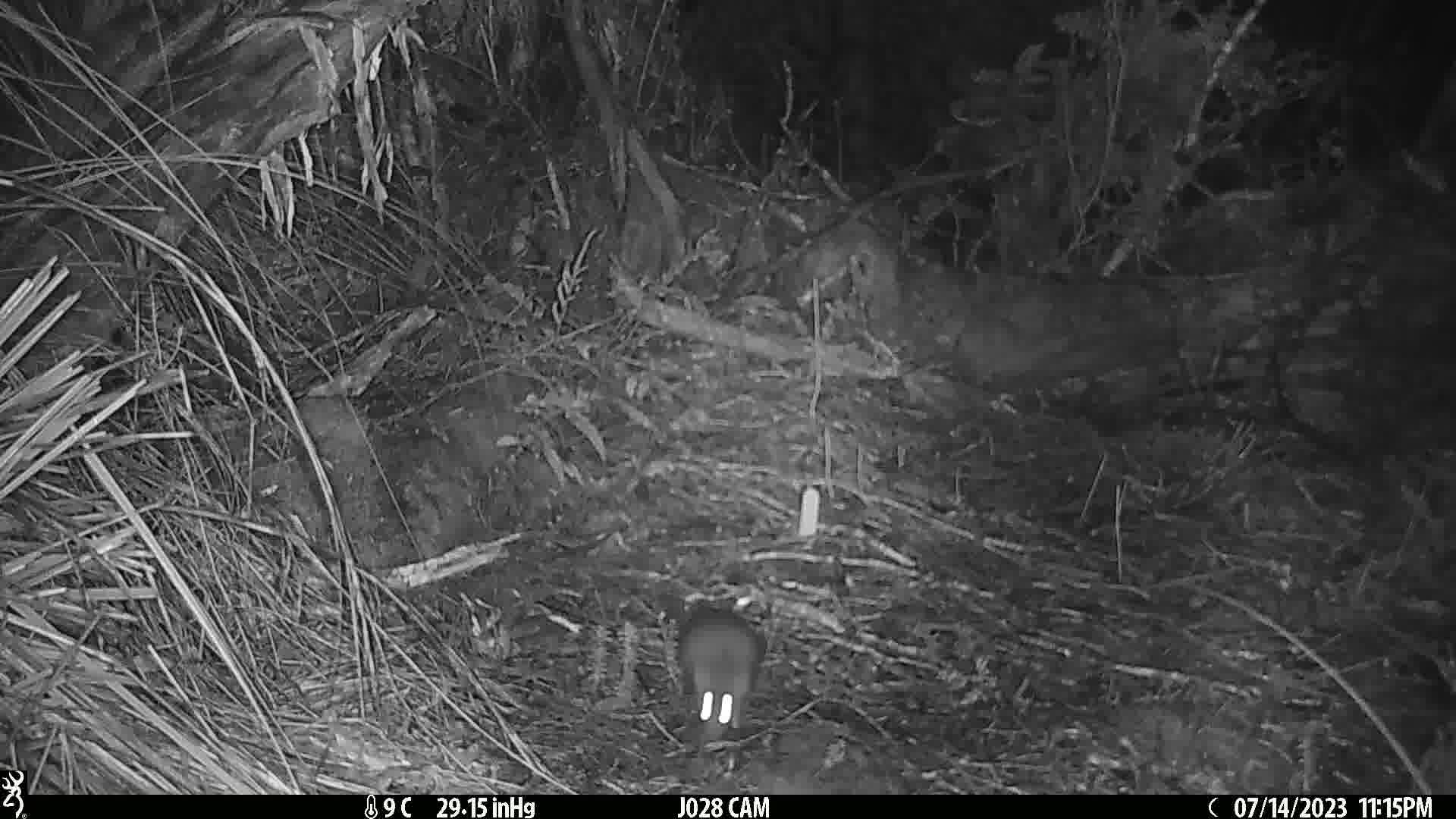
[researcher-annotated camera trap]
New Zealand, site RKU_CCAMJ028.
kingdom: Animalia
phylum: Chordata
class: Mammalia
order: Rodentia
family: Muridae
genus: Rattus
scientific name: Rattus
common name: rat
Rat (Rattus).